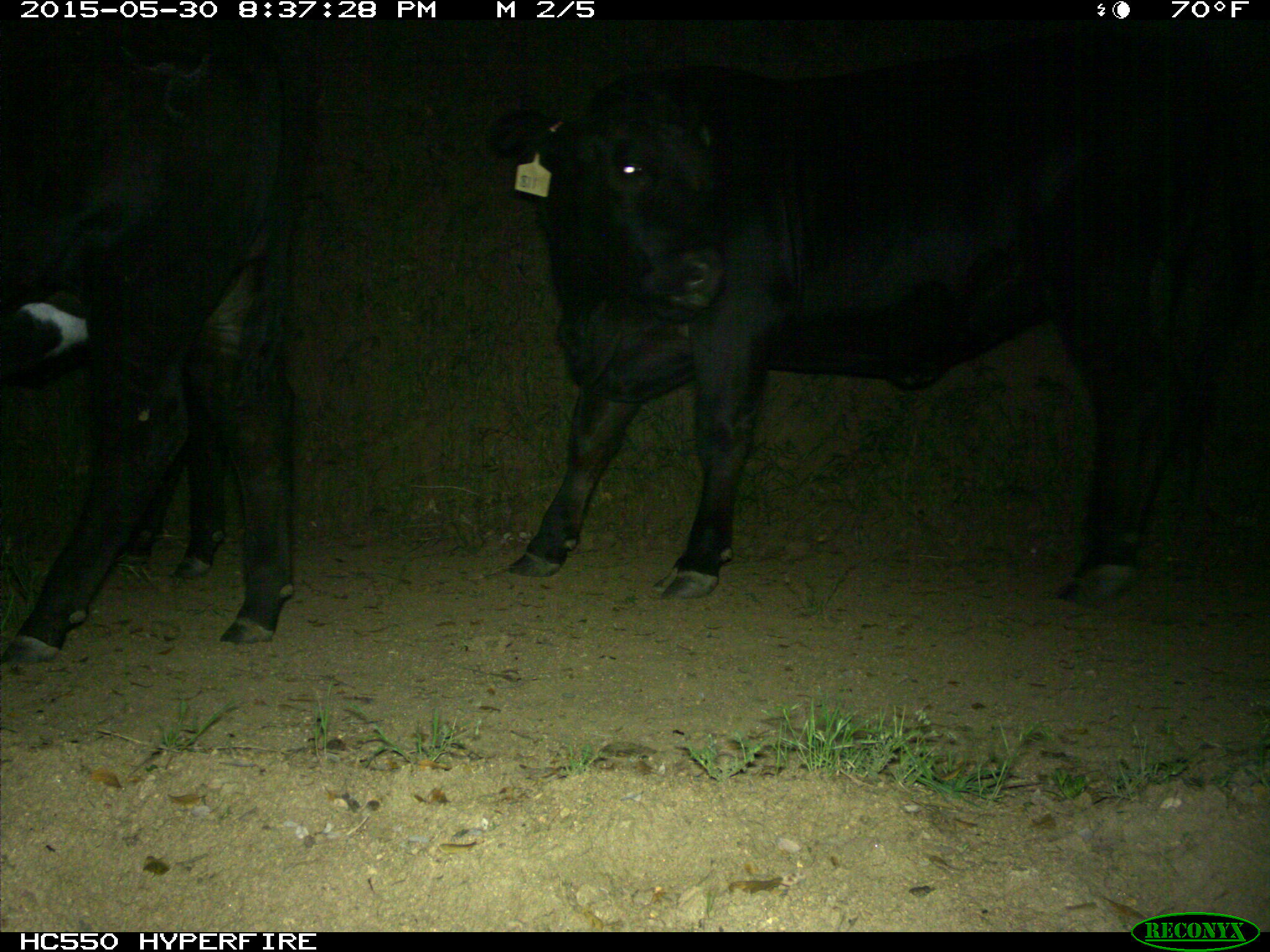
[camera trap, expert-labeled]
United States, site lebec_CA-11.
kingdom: Animalia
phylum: Chordata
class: Mammalia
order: Artiodactyla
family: Bovidae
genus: Bos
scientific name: Bos taurus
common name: domestic cow